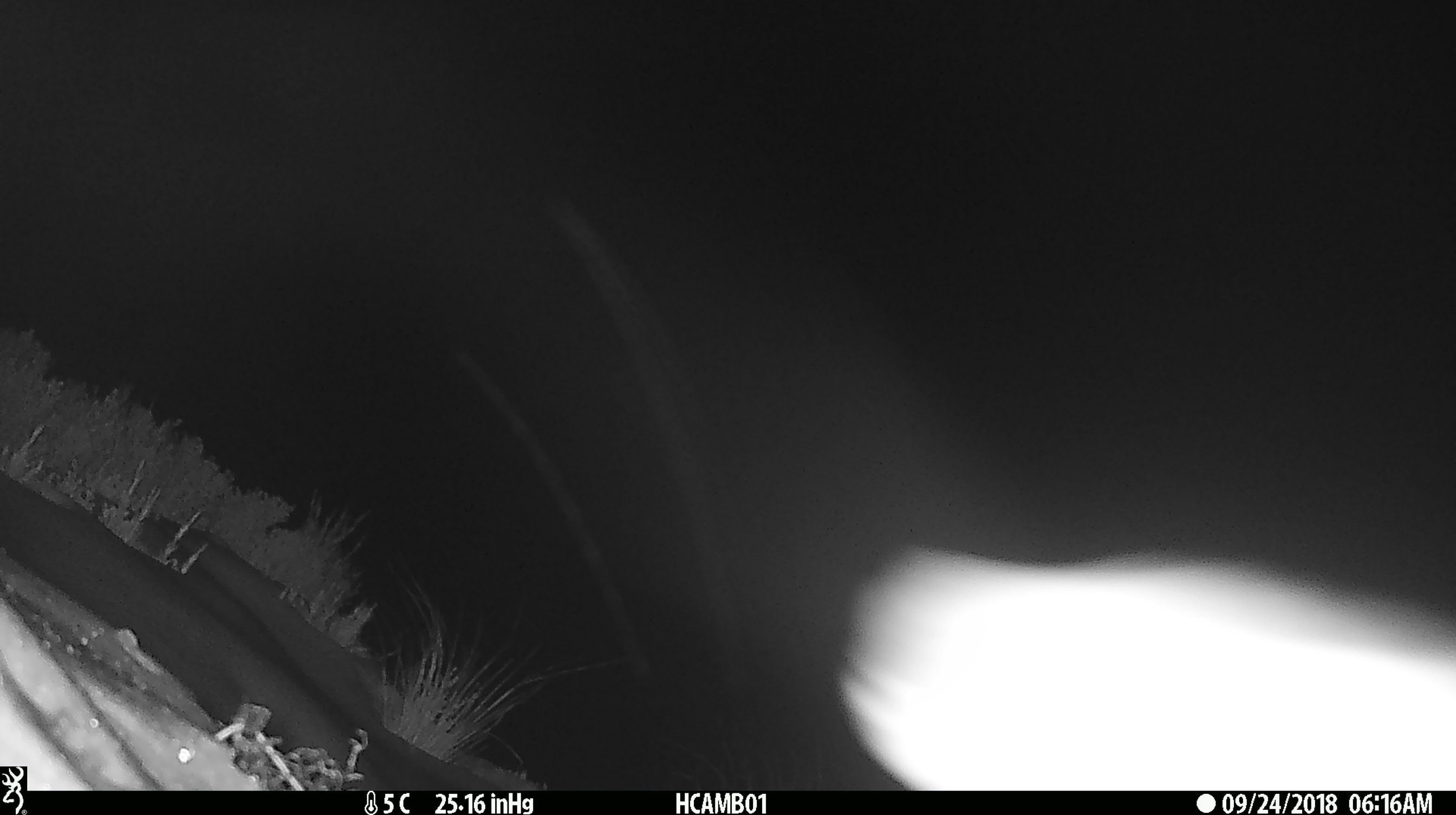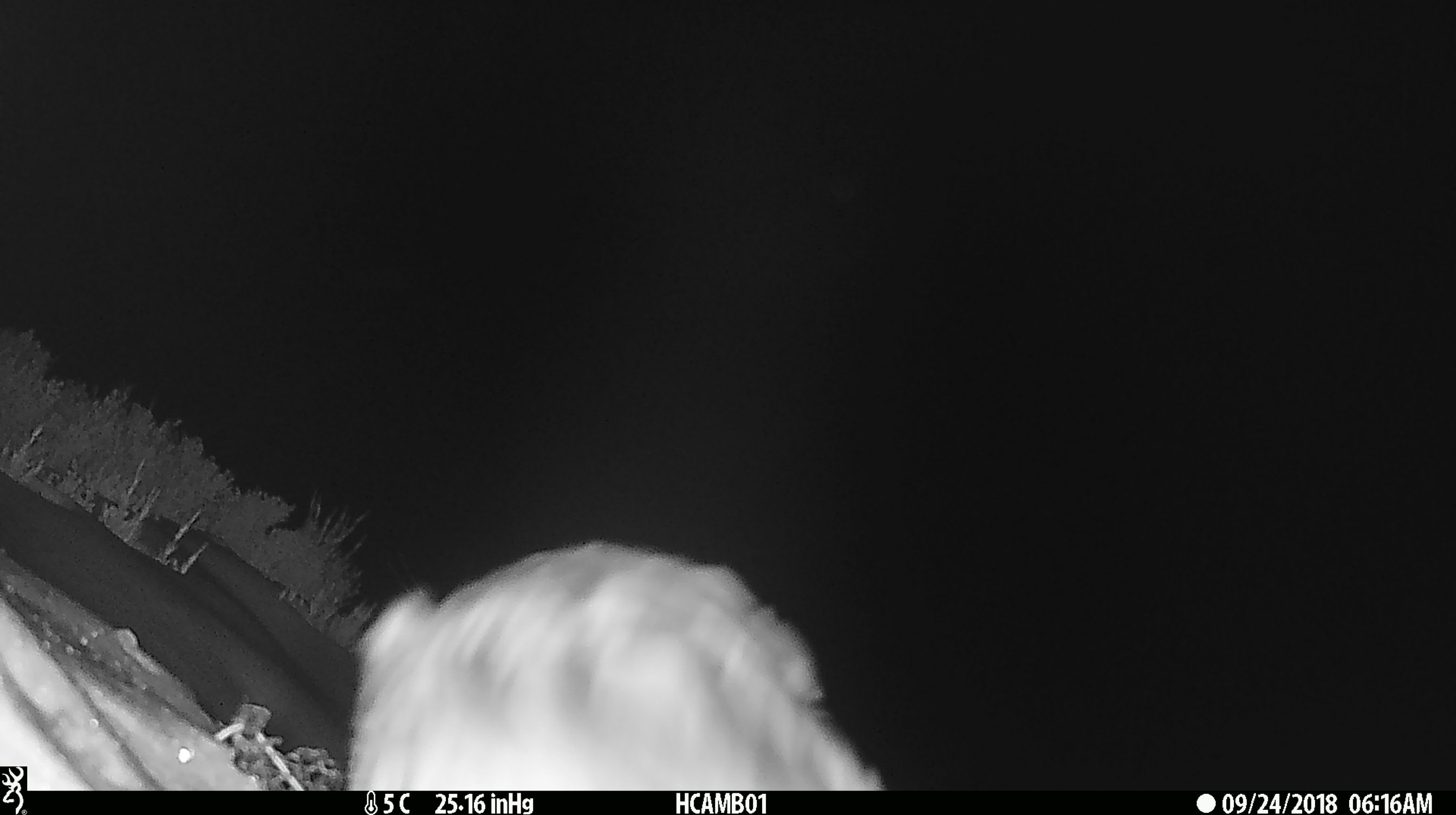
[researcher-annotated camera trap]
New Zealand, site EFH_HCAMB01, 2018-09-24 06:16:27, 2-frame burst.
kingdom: Animalia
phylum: Chordata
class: Aves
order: Psittaciformes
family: Strigopidae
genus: Nestor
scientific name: Nestor notabilis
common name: kea